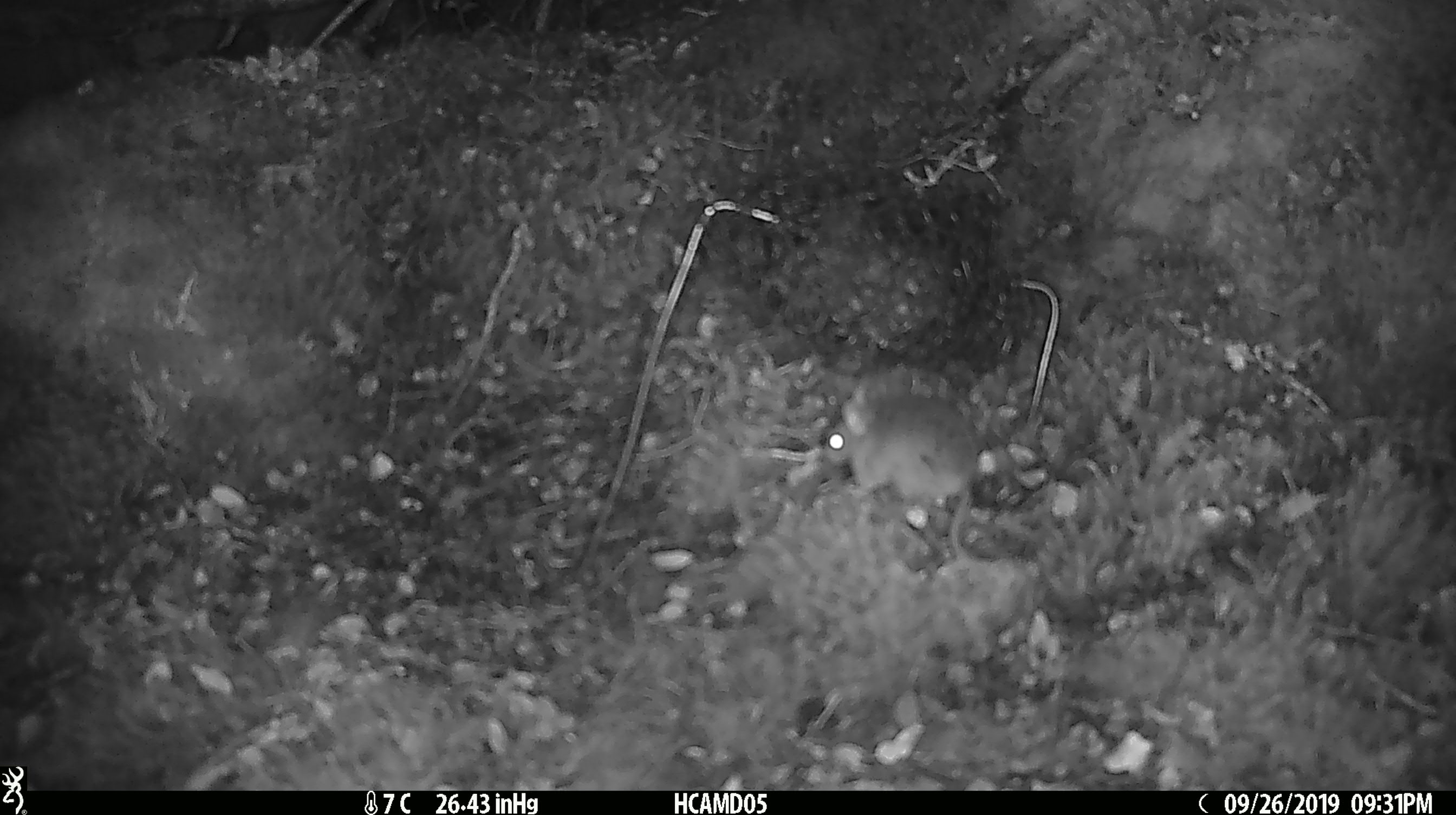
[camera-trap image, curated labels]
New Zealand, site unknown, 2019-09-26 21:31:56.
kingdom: Animalia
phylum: Chordata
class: Mammalia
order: Rodentia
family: Muridae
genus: Mus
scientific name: Mus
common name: mouse